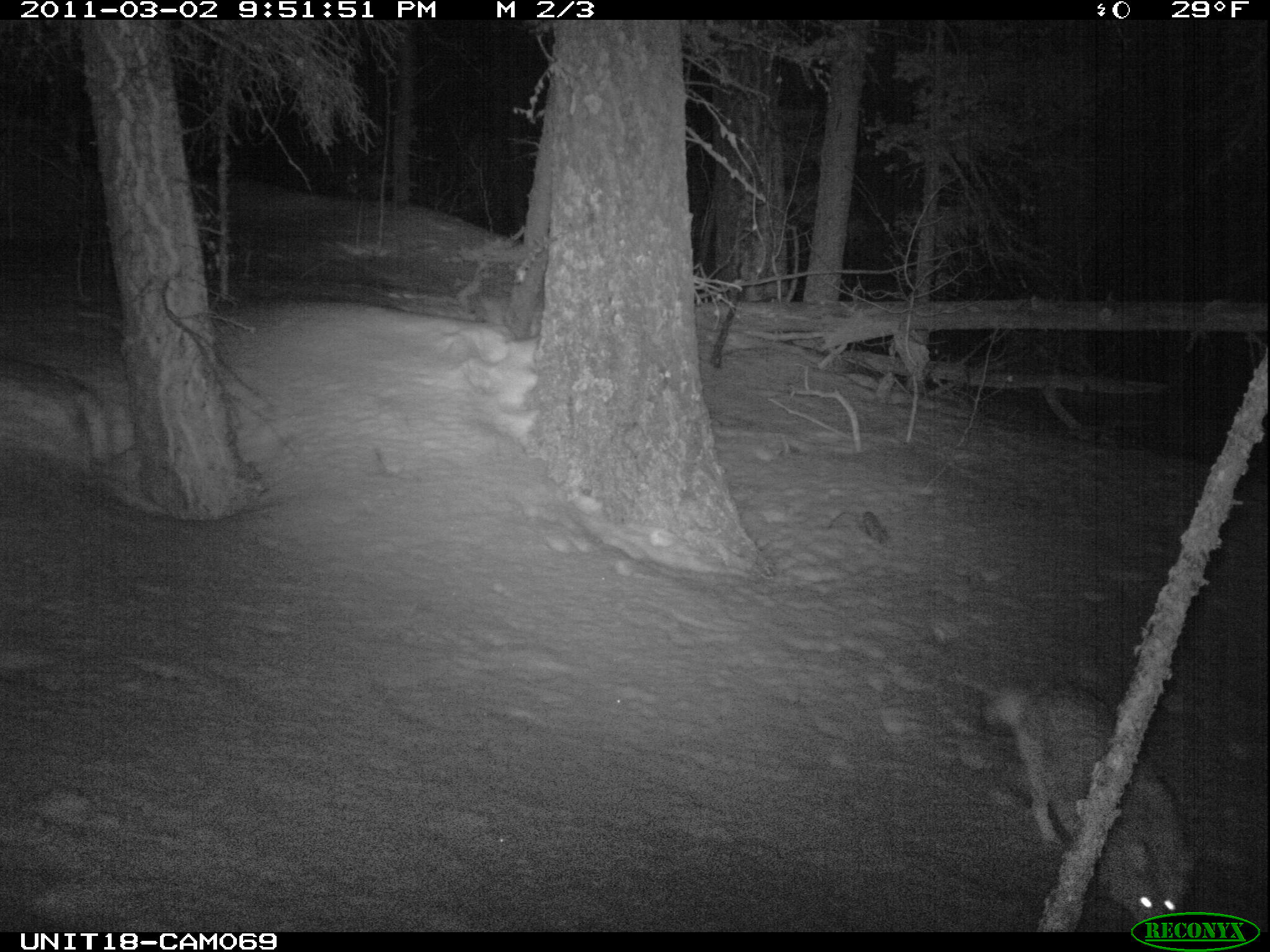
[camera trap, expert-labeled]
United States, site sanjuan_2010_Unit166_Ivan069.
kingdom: Animalia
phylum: Chordata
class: Mammalia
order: Carnivora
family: Canidae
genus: Canis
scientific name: Canis latrans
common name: coyote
Canis latrans (coyote).